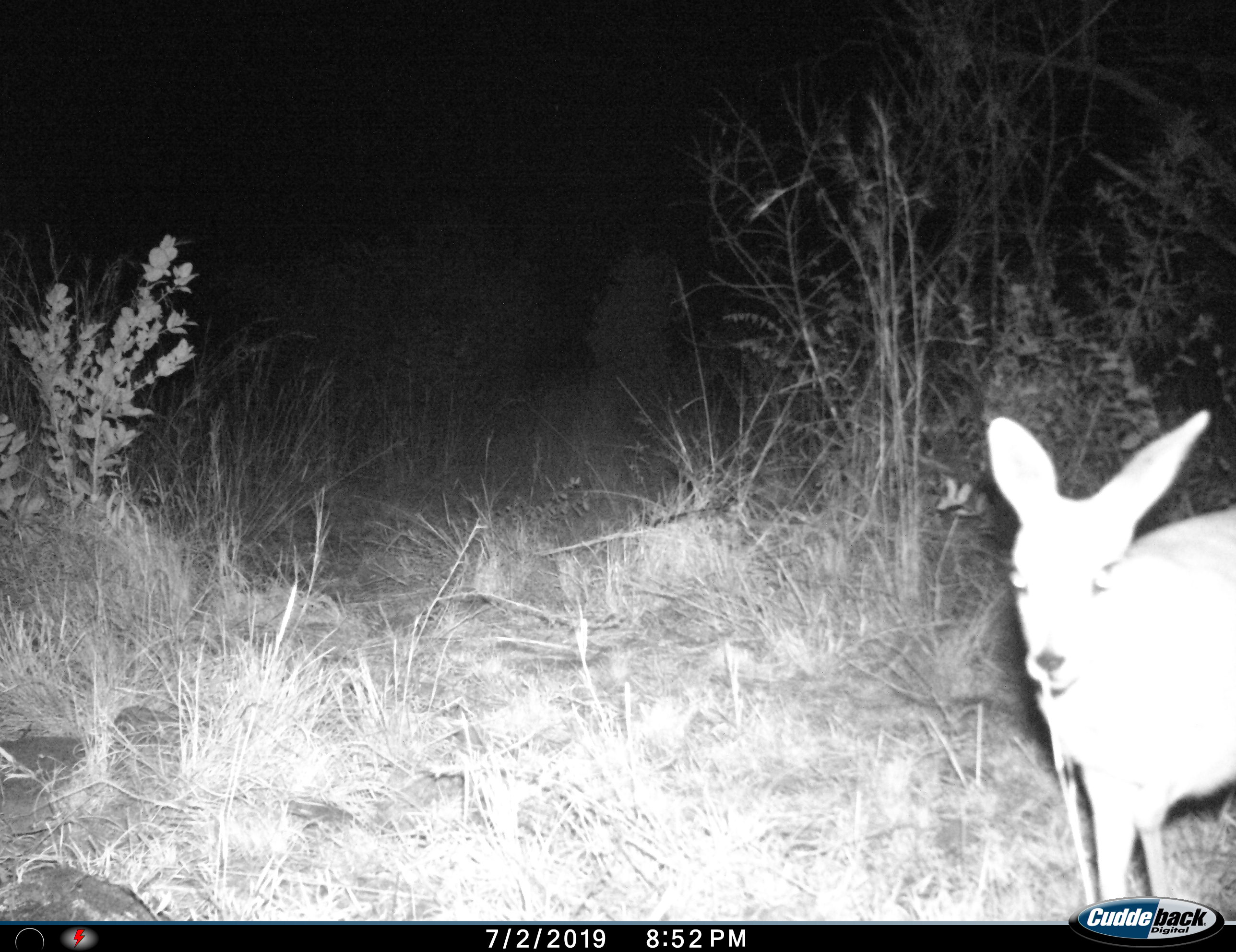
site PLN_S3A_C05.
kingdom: Animalia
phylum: Chordata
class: Mammalia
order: Artiodactyla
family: Bovidae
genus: Raphicerus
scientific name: Raphicerus campestris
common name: steenbok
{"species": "steenbok (Raphicerus campestris)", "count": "1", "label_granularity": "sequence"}